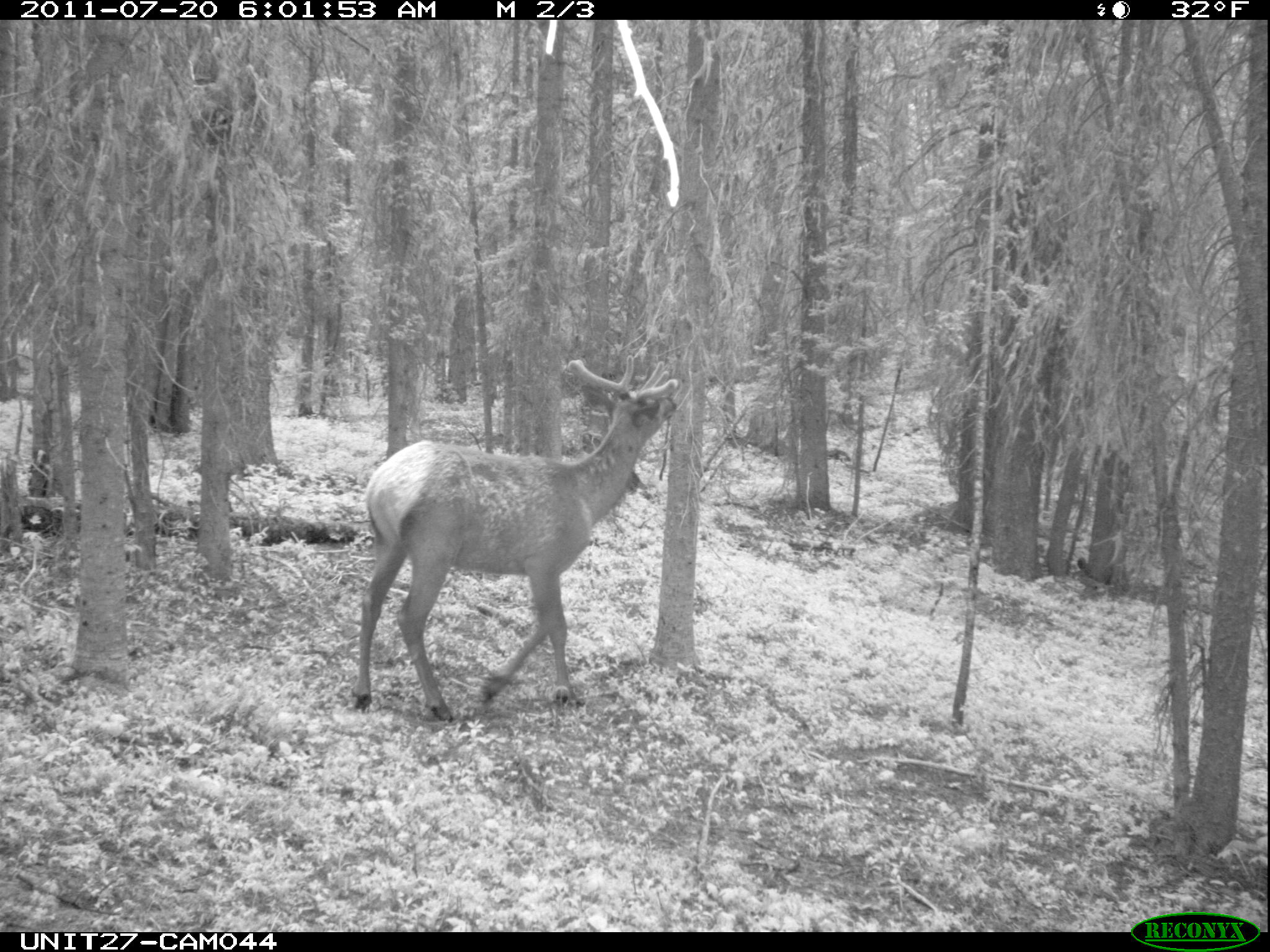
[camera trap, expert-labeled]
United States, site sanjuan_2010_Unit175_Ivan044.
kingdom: Animalia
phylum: Chordata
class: Mammalia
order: Artiodactyla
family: Cervidae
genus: Cervus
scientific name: Cervus elaphus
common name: red deer